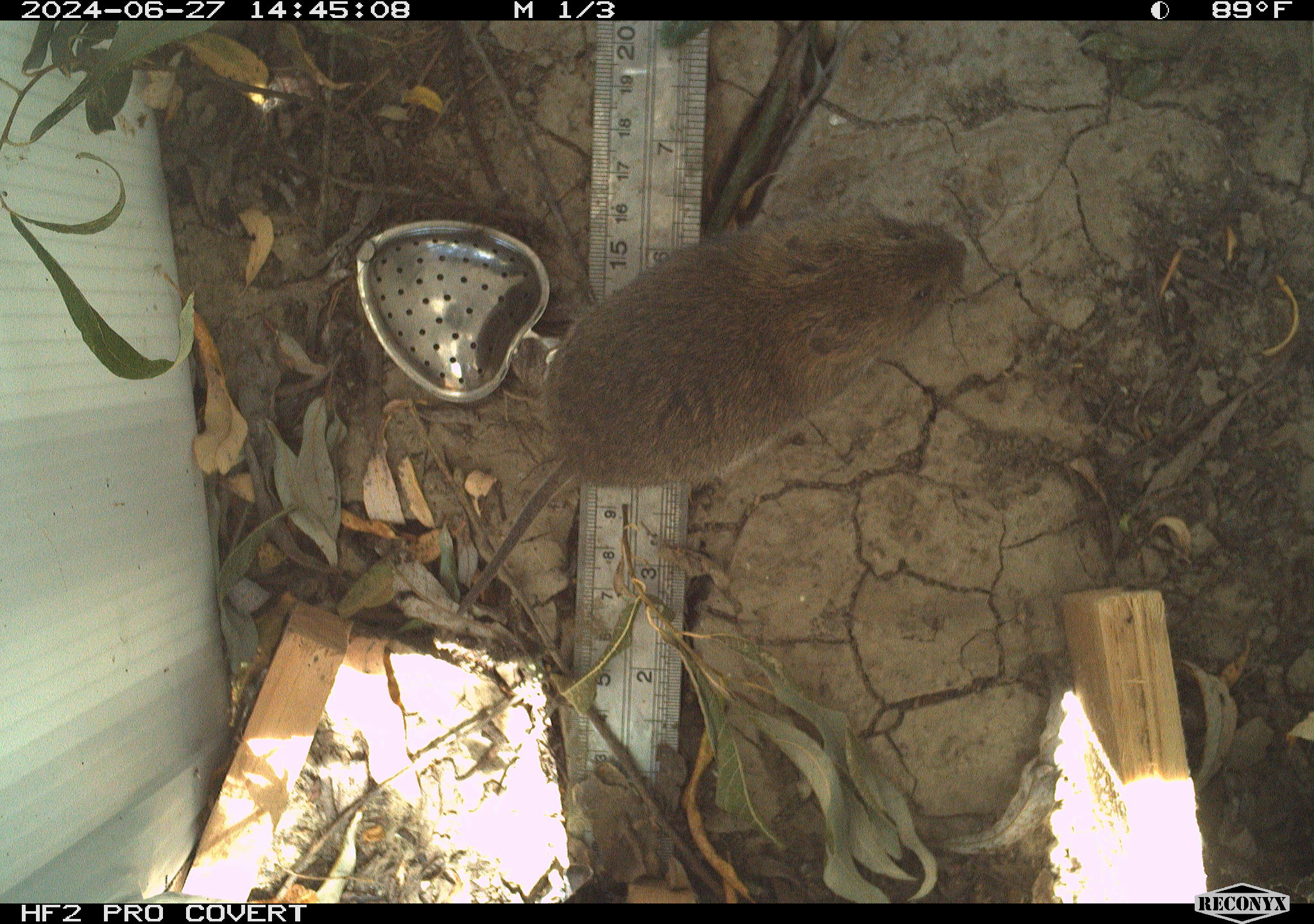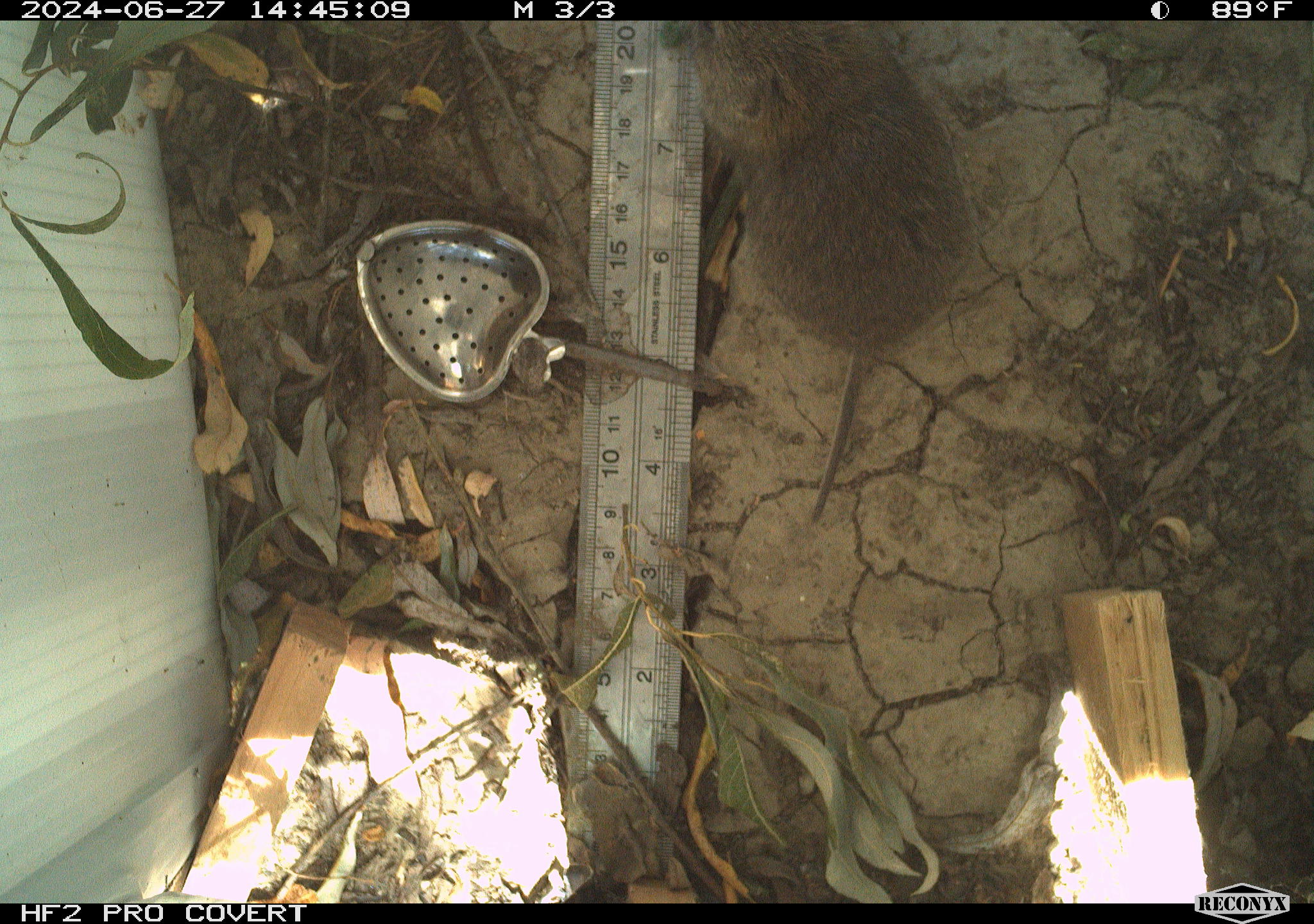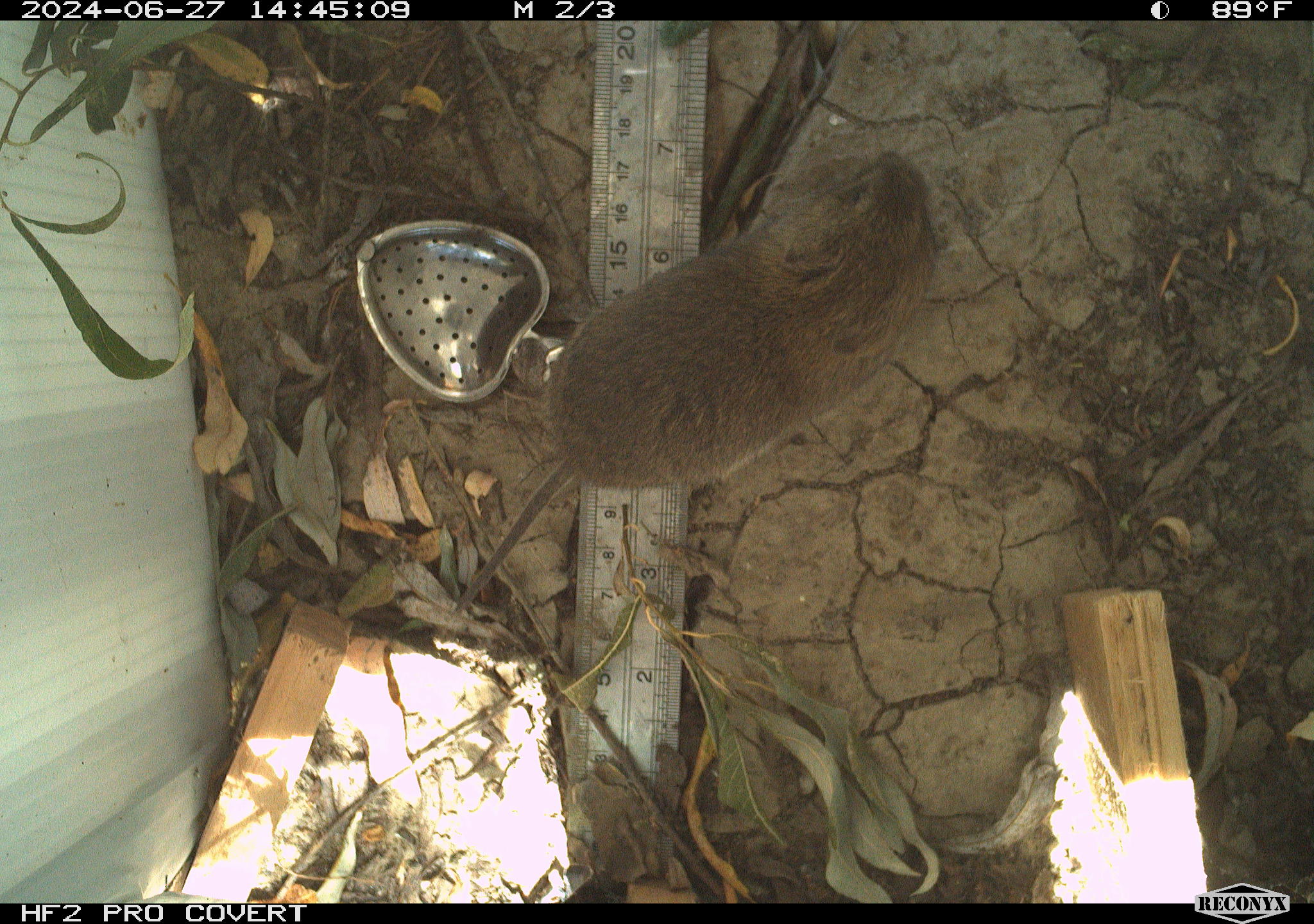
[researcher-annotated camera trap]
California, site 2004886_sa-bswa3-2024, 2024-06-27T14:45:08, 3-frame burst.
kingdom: Animalia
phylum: Chordata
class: Mammalia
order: Rodentia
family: Cricetidae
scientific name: Arvicolinae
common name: voles, lemmings, and muskrats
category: arvicolinae subfamily